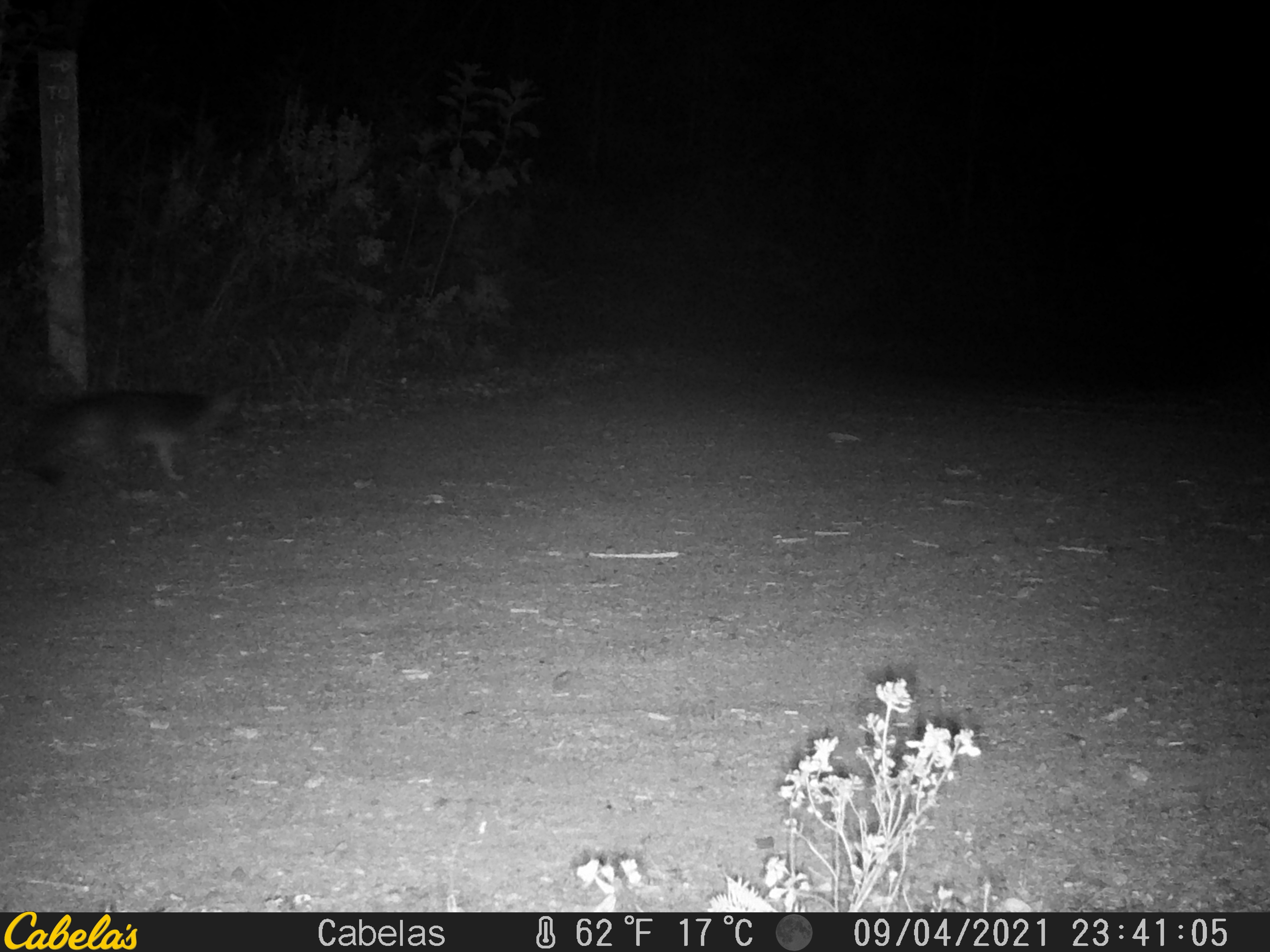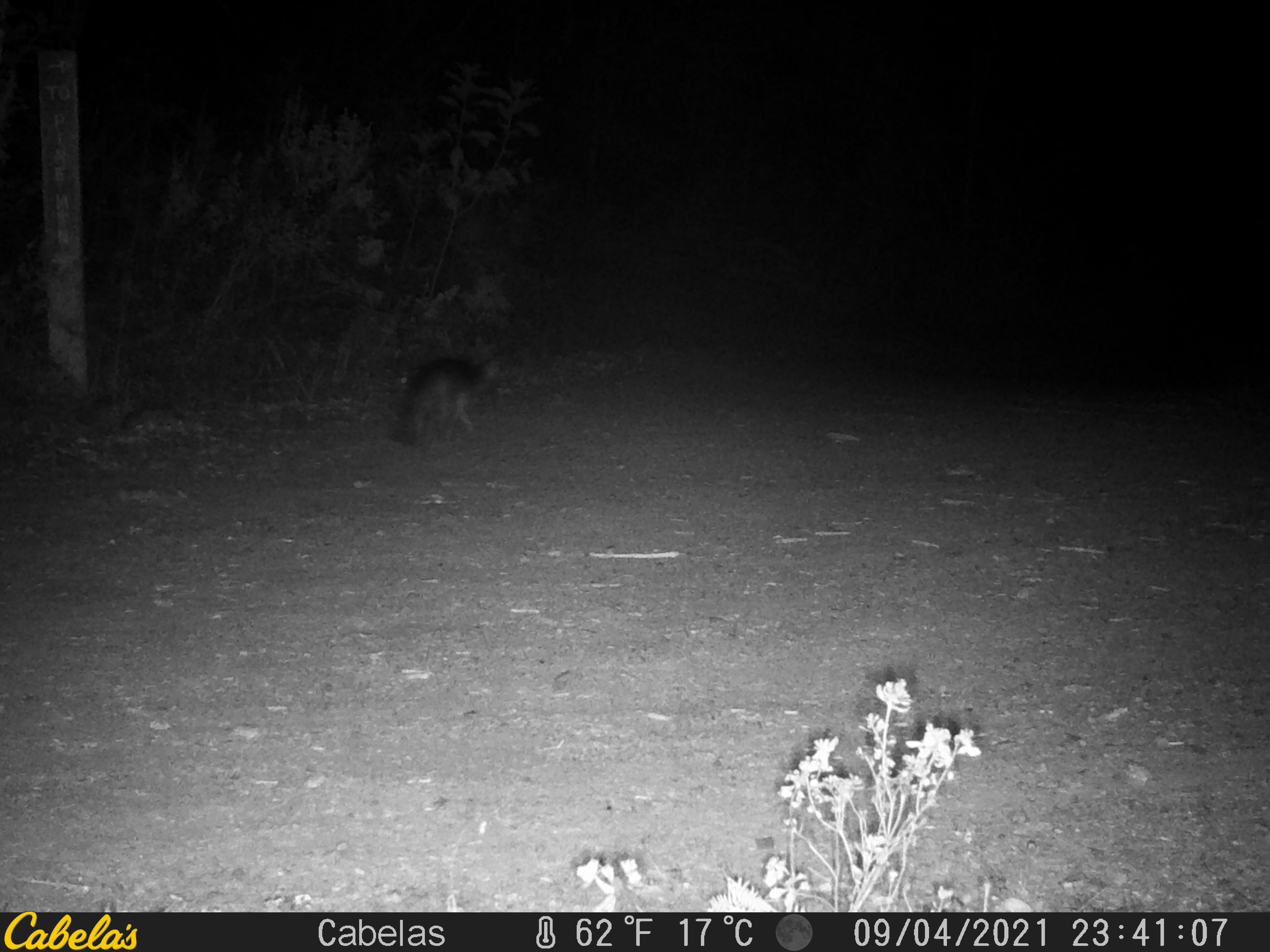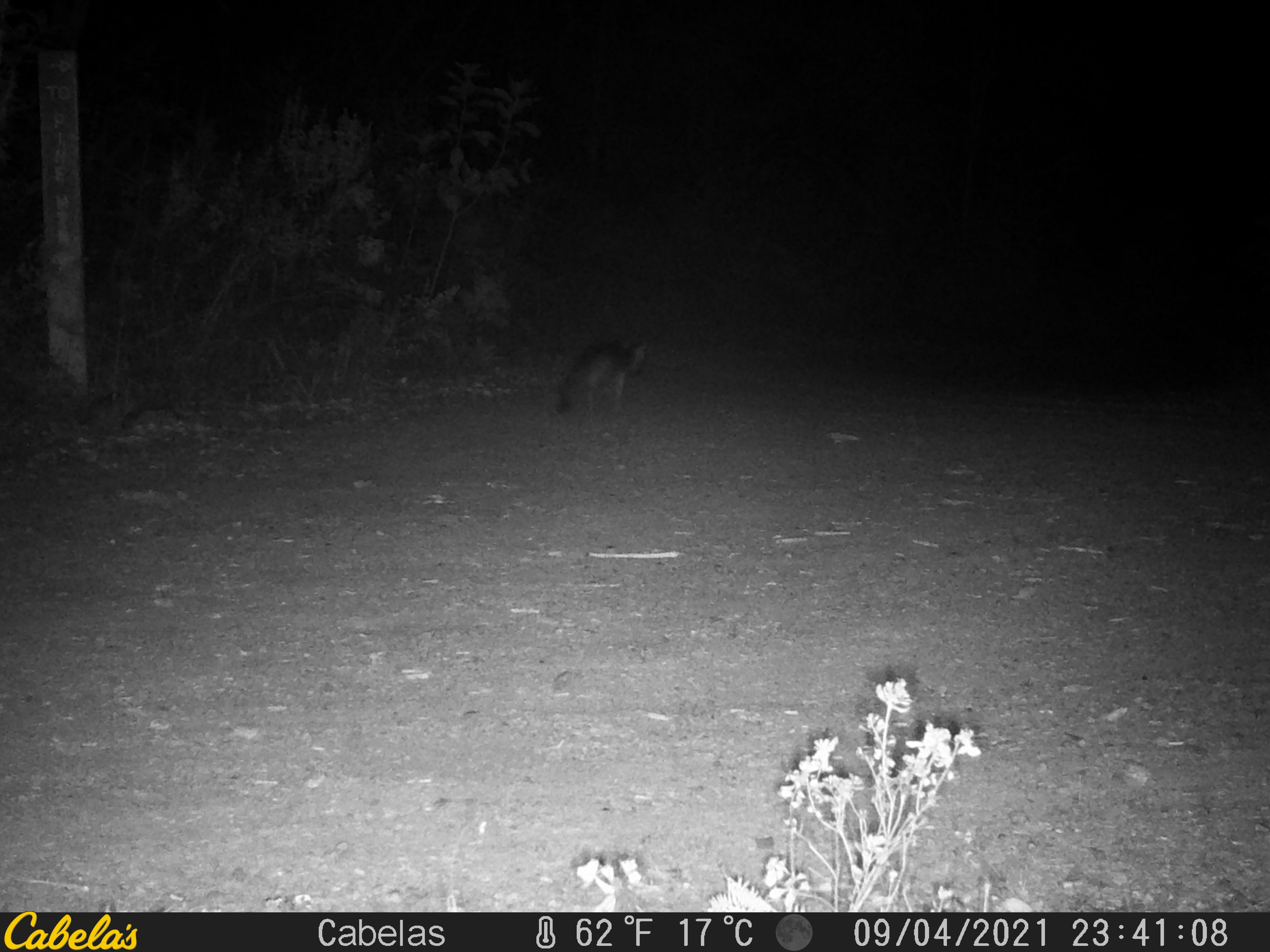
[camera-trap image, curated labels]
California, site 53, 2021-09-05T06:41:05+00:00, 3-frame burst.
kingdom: Animalia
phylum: Chordata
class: Mammalia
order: Carnivora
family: Canidae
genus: Urocyon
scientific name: Urocyon cinereoargenteus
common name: gray fox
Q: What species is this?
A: Gray fox (Urocyon cinereoargenteus).